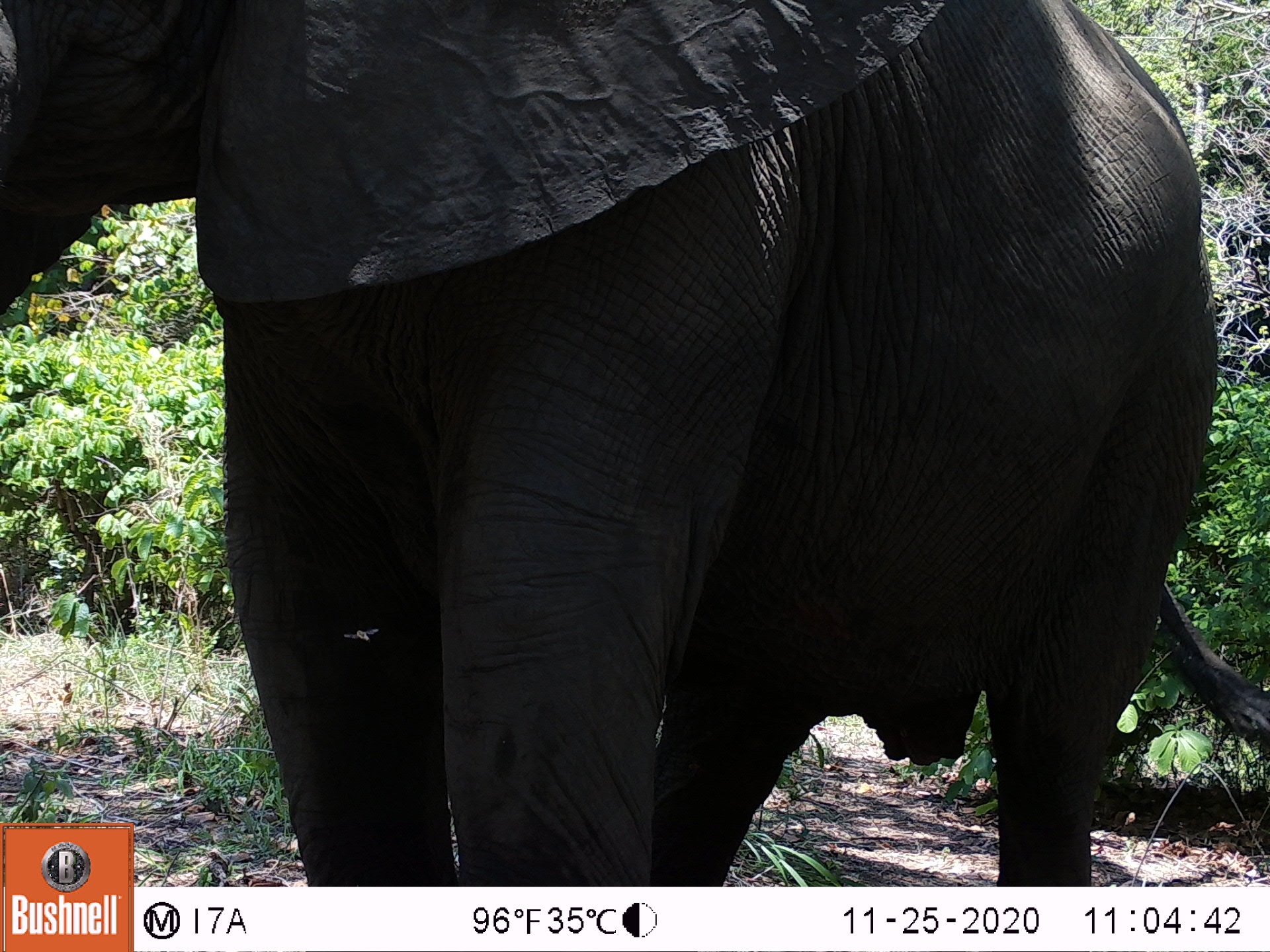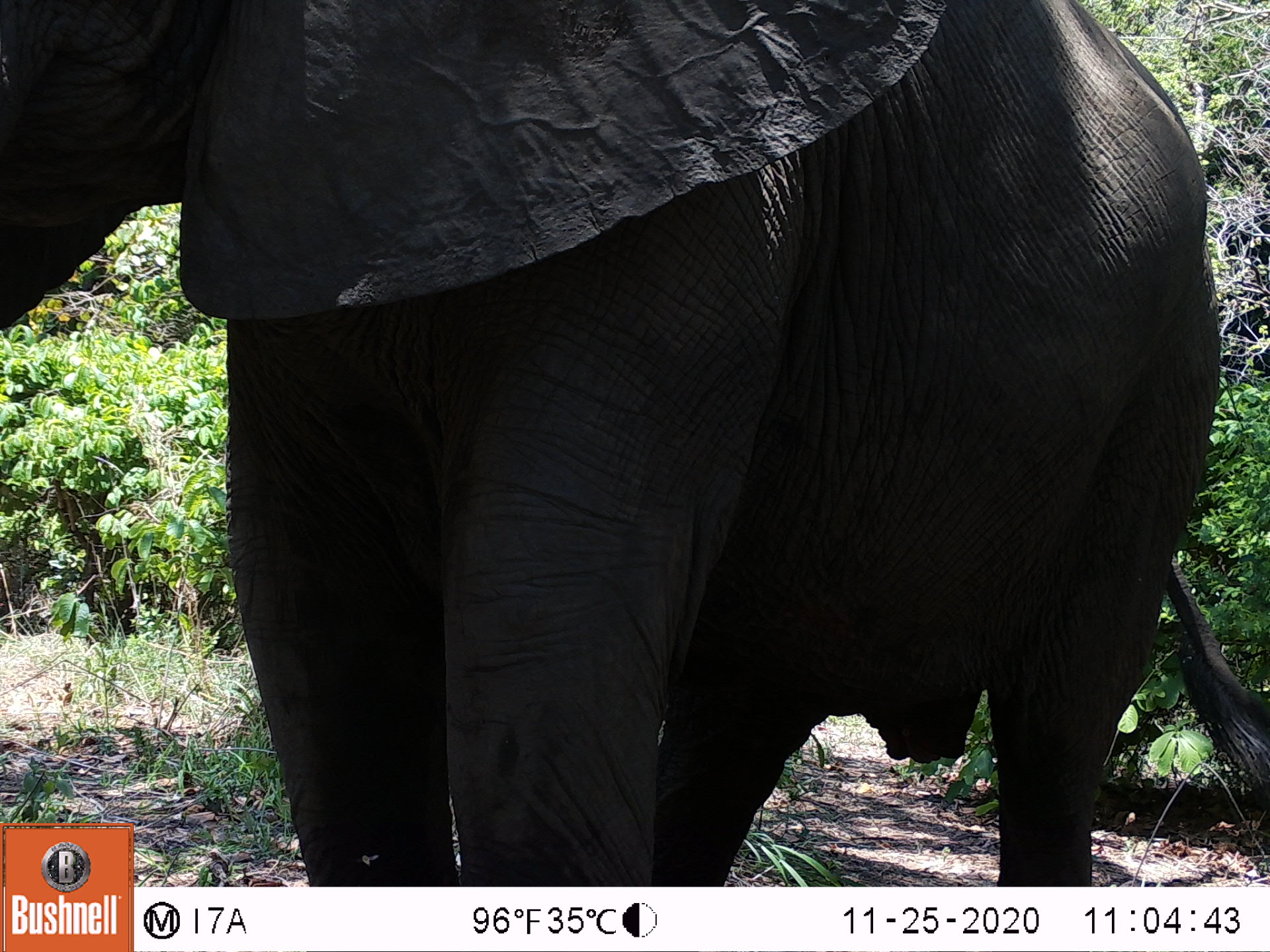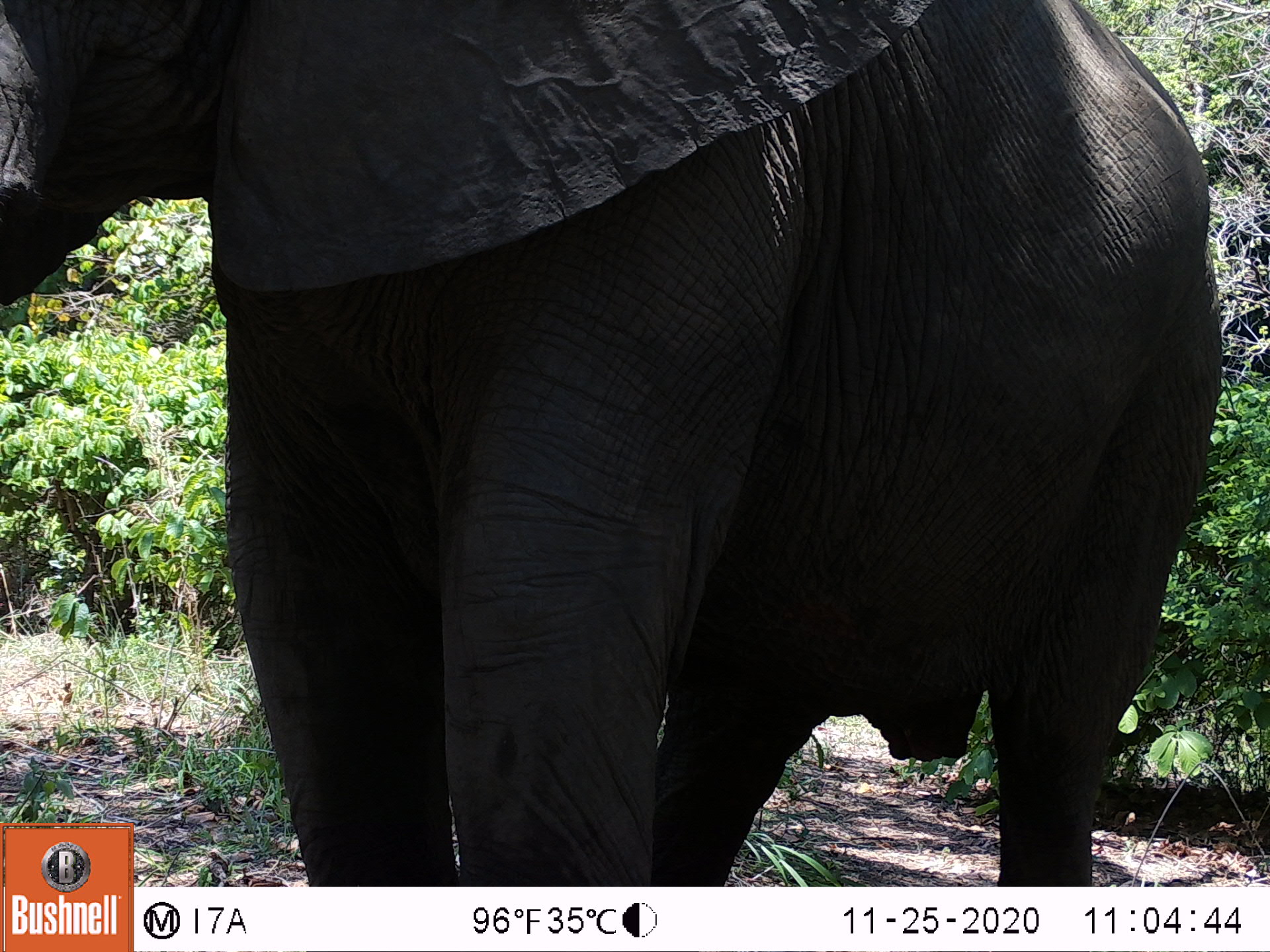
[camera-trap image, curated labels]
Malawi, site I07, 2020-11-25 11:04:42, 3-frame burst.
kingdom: Animalia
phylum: Chordata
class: Mammalia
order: Proboscidea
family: Elephantidae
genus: Loxodonta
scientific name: Loxodonta africana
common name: african savanna elephant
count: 1